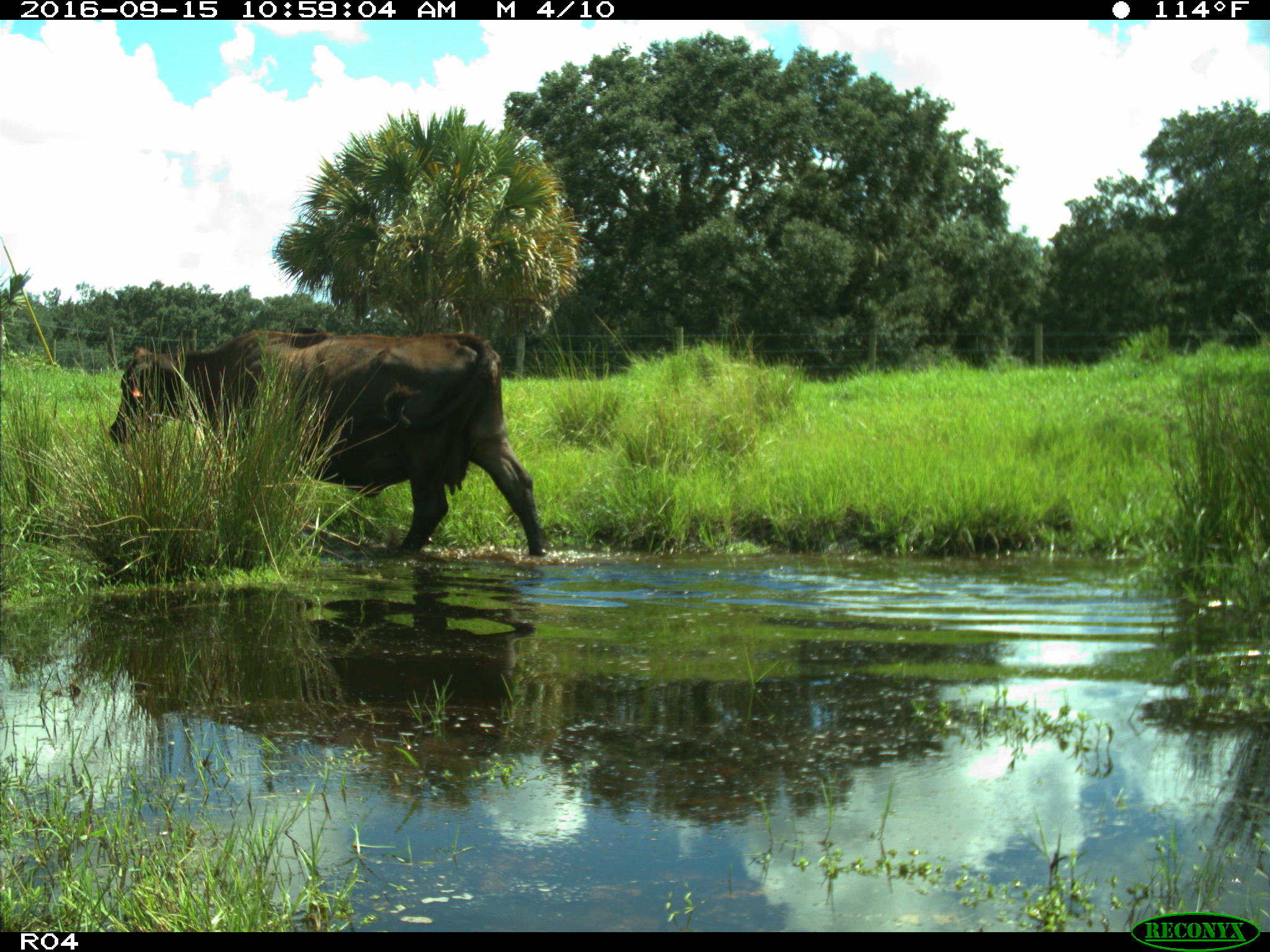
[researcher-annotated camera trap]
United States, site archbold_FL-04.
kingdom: Animalia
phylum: Chordata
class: Mammalia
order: Artiodactyla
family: Bovidae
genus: Bos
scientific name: Bos taurus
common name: domestic cow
Bos taurus (domestic cow).